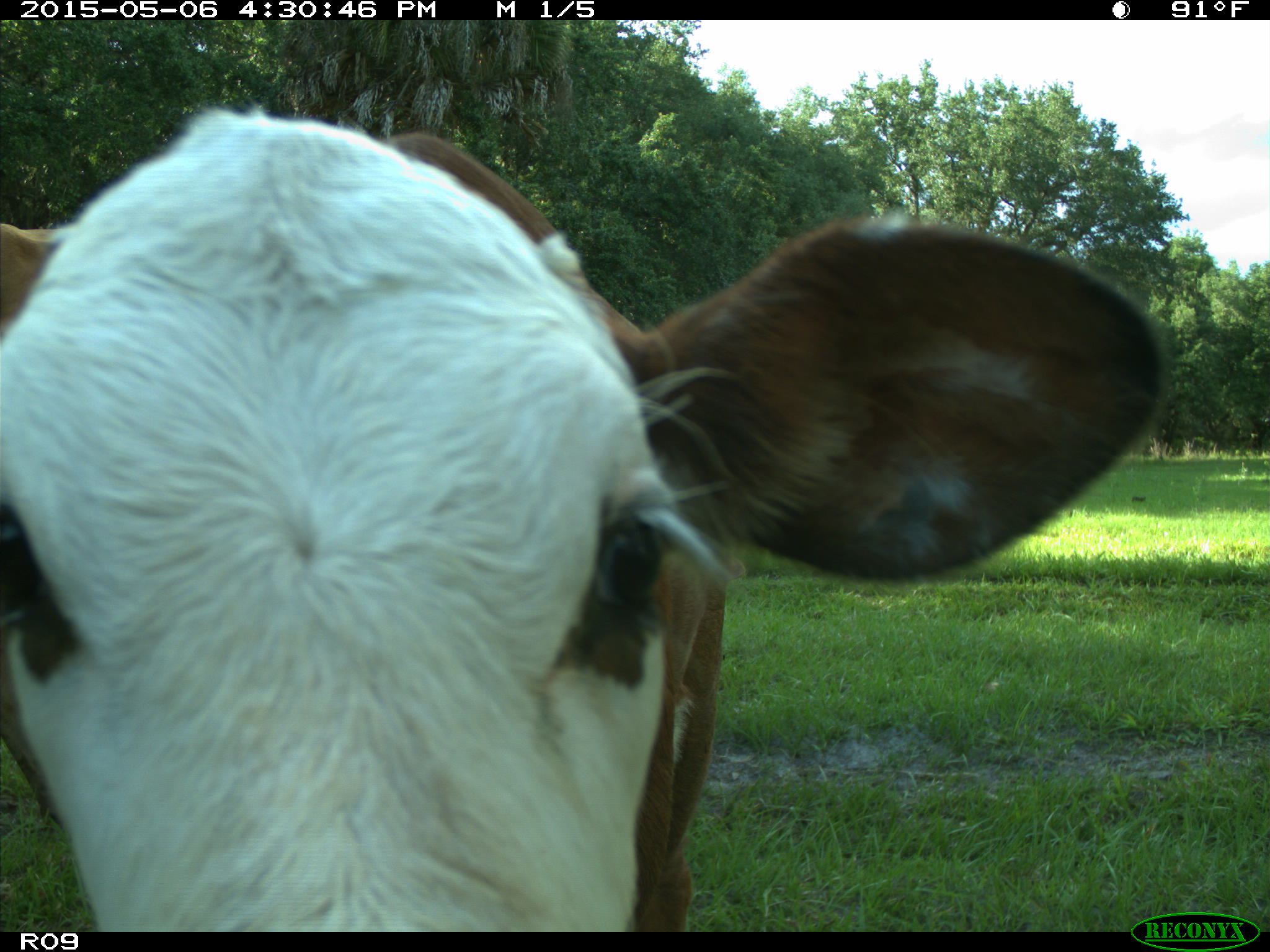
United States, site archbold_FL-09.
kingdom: Animalia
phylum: Chordata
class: Mammalia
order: Artiodactyla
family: Bovidae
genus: Bos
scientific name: Bos taurus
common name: domestic cow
Bos taurus (domestic cow).